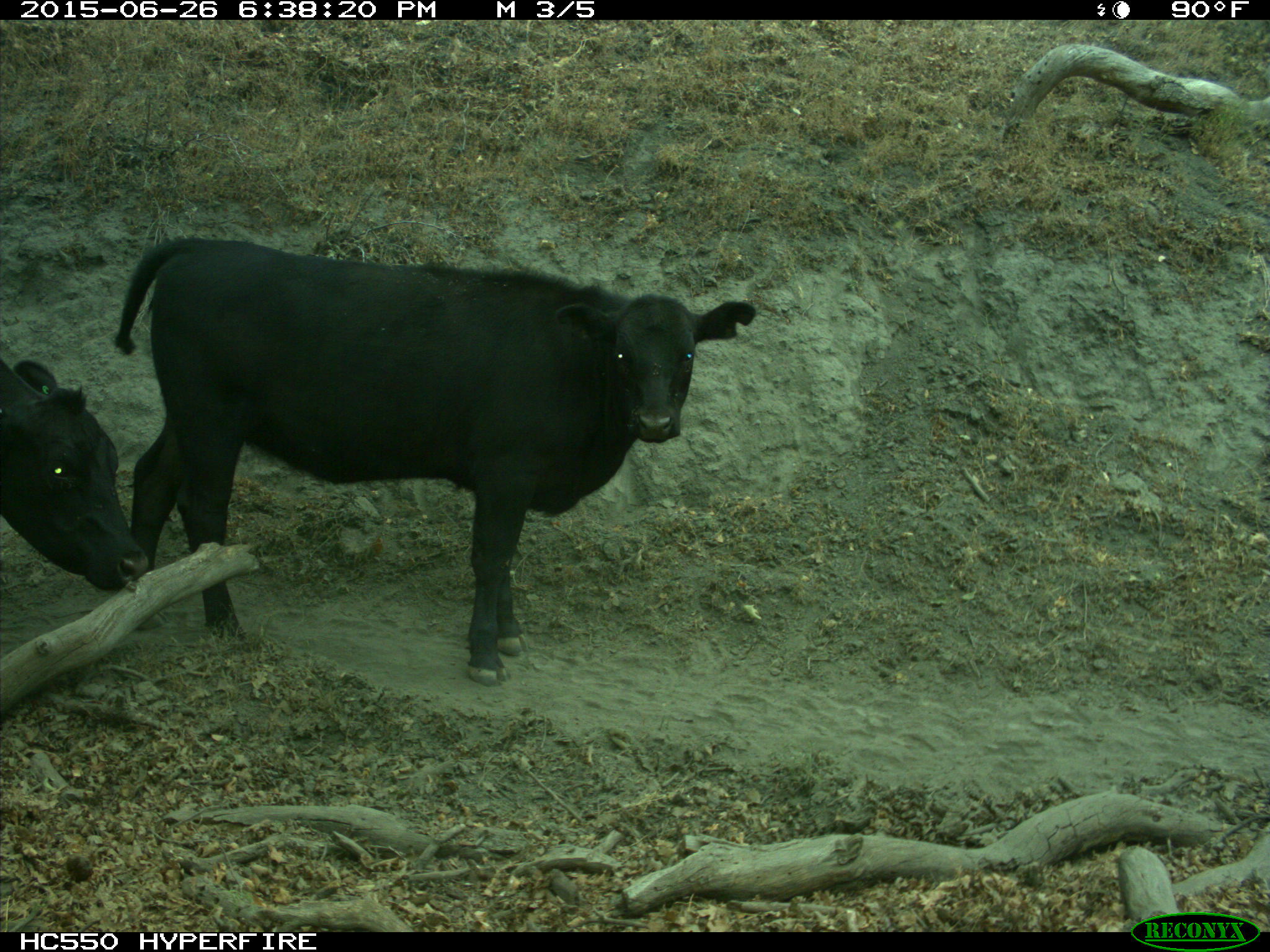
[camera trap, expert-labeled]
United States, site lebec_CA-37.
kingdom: Animalia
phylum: Chordata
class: Mammalia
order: Artiodactyla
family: Bovidae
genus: Bos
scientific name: Bos taurus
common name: domestic cow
Bos taurus (domestic cow).